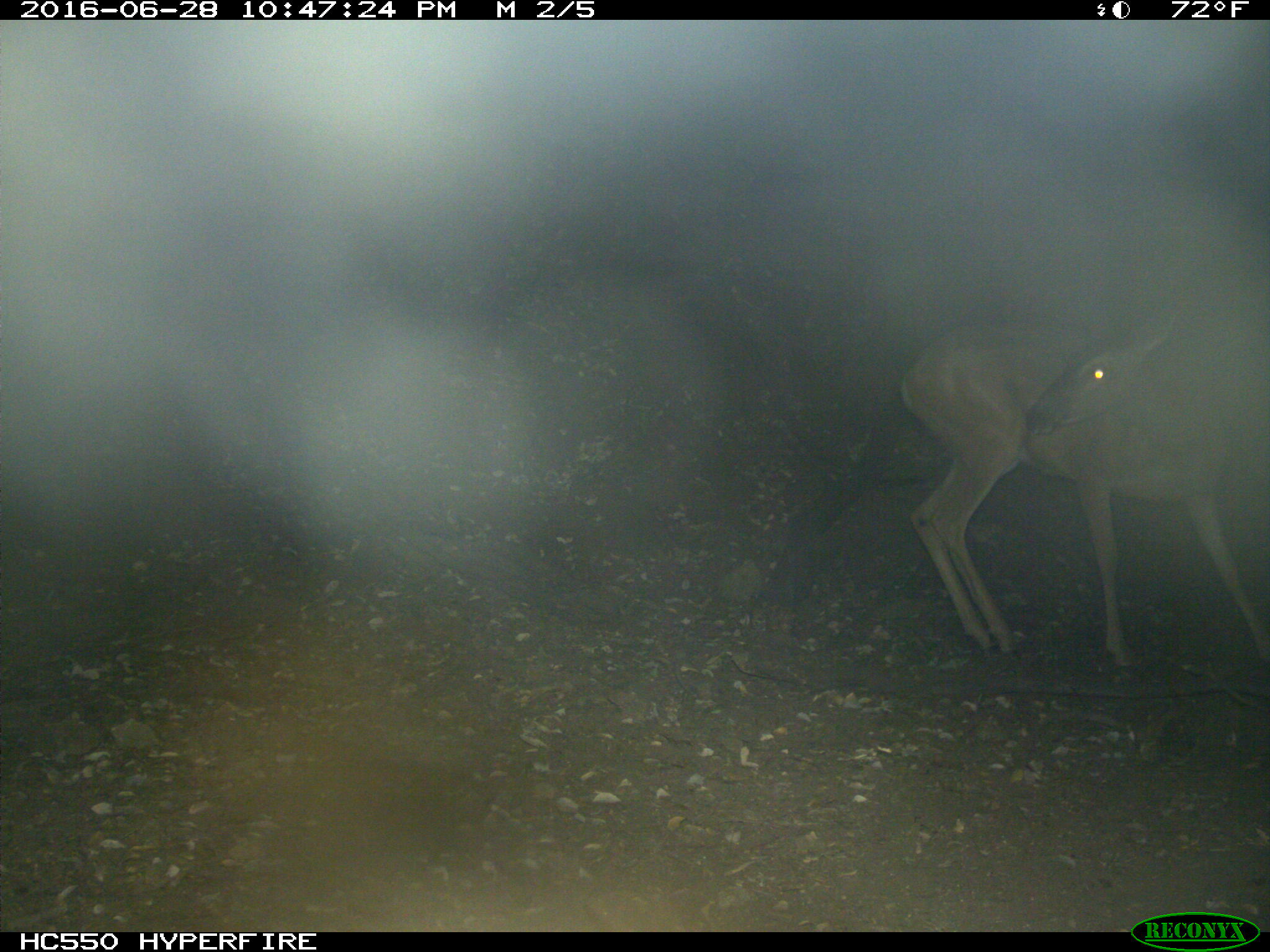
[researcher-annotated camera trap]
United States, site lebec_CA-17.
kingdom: Animalia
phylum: Chordata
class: Mammalia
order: Artiodactyla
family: Cervidae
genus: Odocoileus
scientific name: Odocoileus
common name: deer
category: unidentified deer